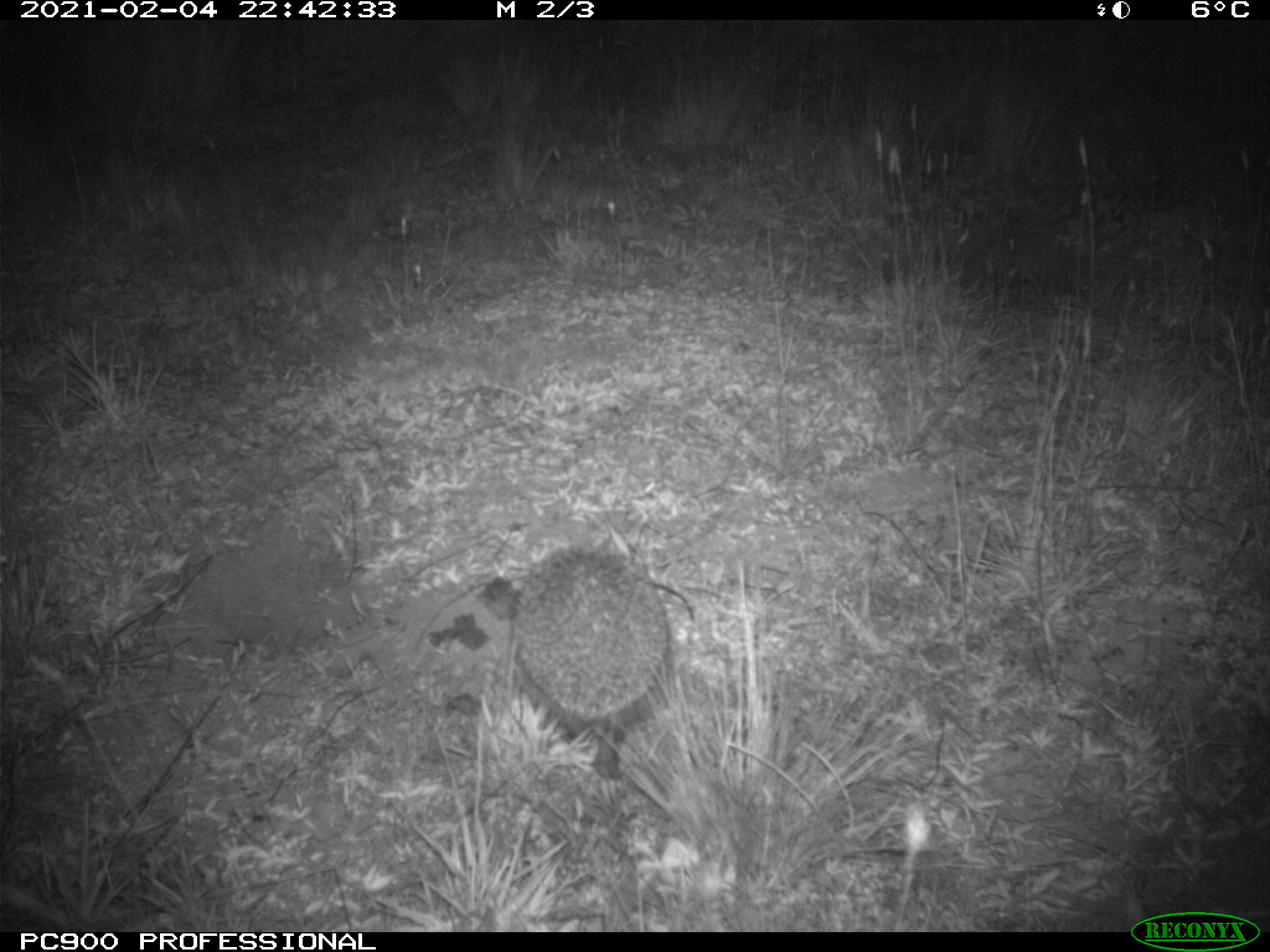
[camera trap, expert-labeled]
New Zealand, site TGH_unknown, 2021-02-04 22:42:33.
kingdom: Animalia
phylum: Chordata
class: Mammalia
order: Eulipotyphla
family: Erinaceidae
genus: Erinaceus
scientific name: Erinaceus europaeus europaeus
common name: european hedgehog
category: hedgehog